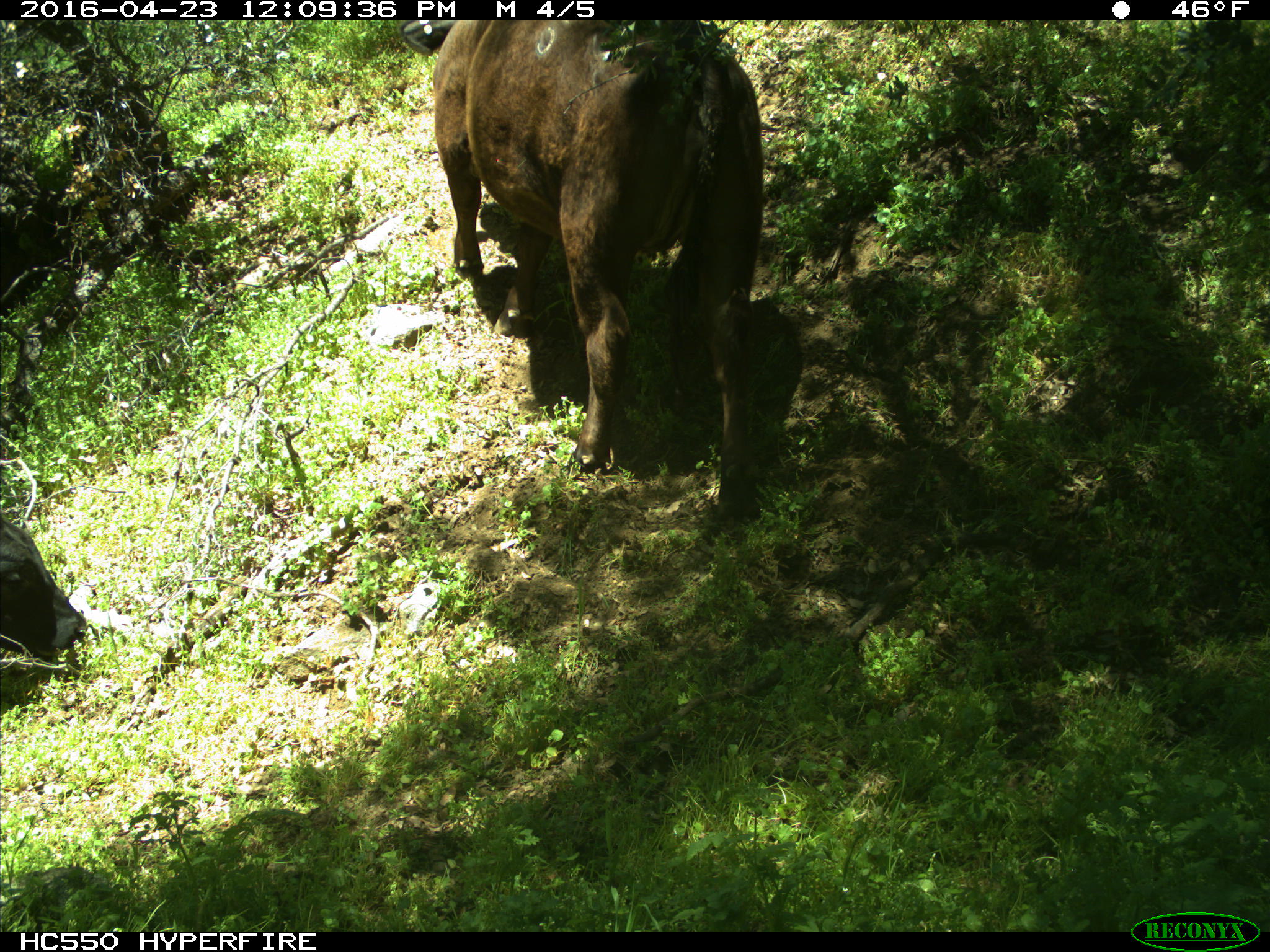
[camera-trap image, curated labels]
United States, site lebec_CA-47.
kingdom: Animalia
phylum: Chordata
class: Mammalia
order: Artiodactyla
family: Bovidae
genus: Bos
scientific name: Bos taurus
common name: domestic cow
Bos taurus (domestic cow).